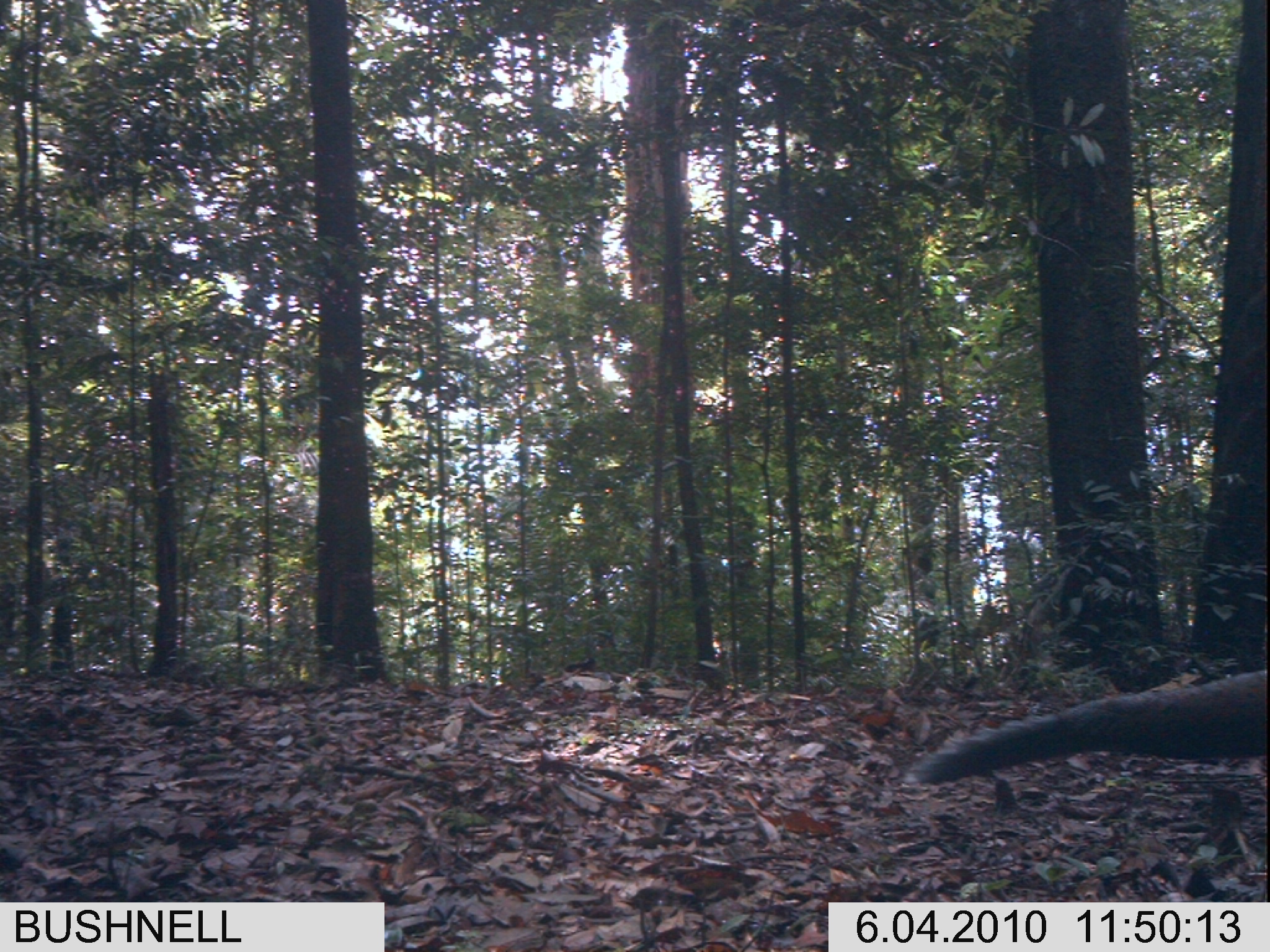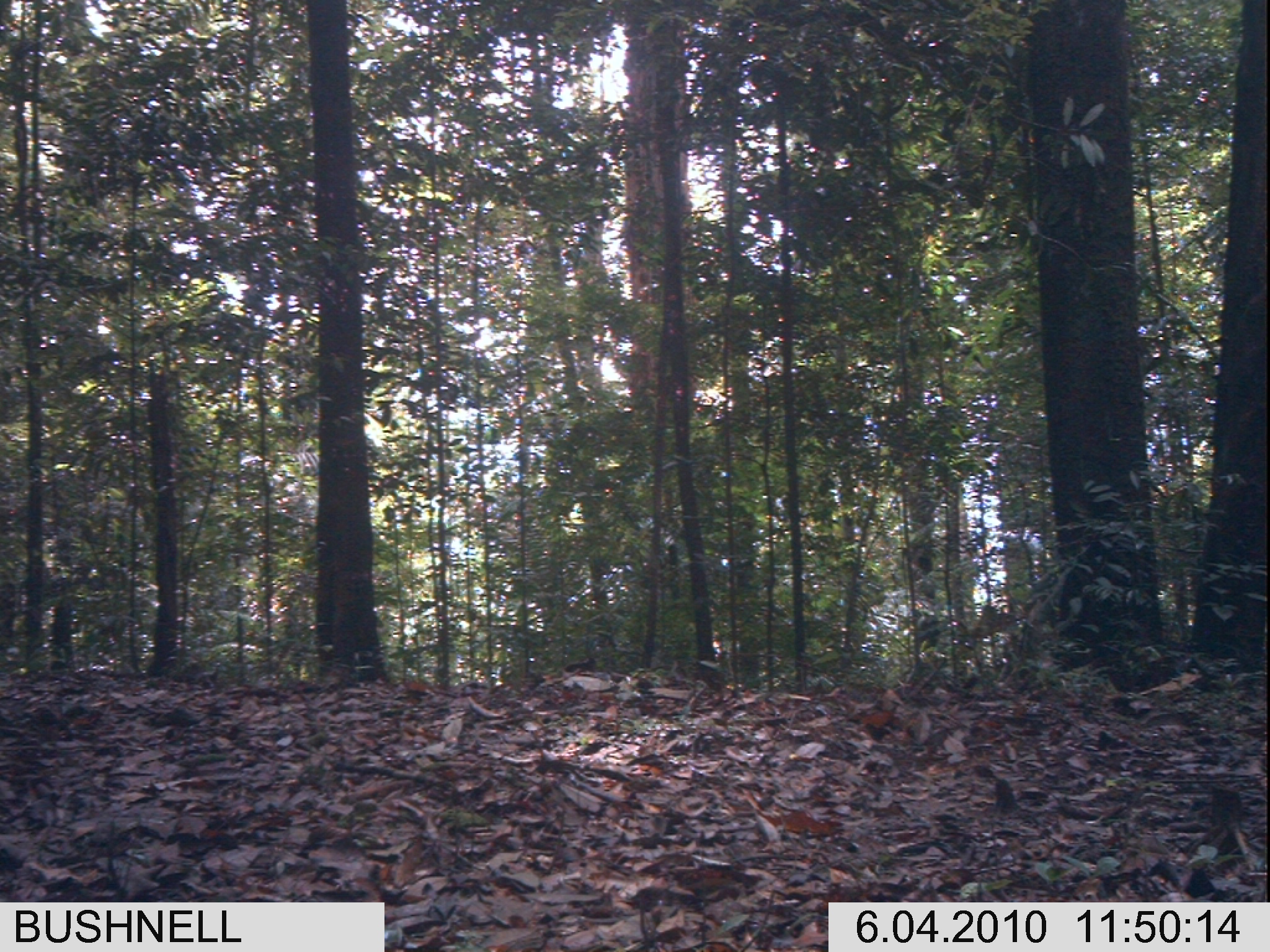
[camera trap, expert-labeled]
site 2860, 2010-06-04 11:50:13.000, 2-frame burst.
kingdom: Animalia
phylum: Chordata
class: Aves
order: Galliformes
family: Phasianidae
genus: Argusianus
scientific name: Argusianus argus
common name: great argus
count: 1